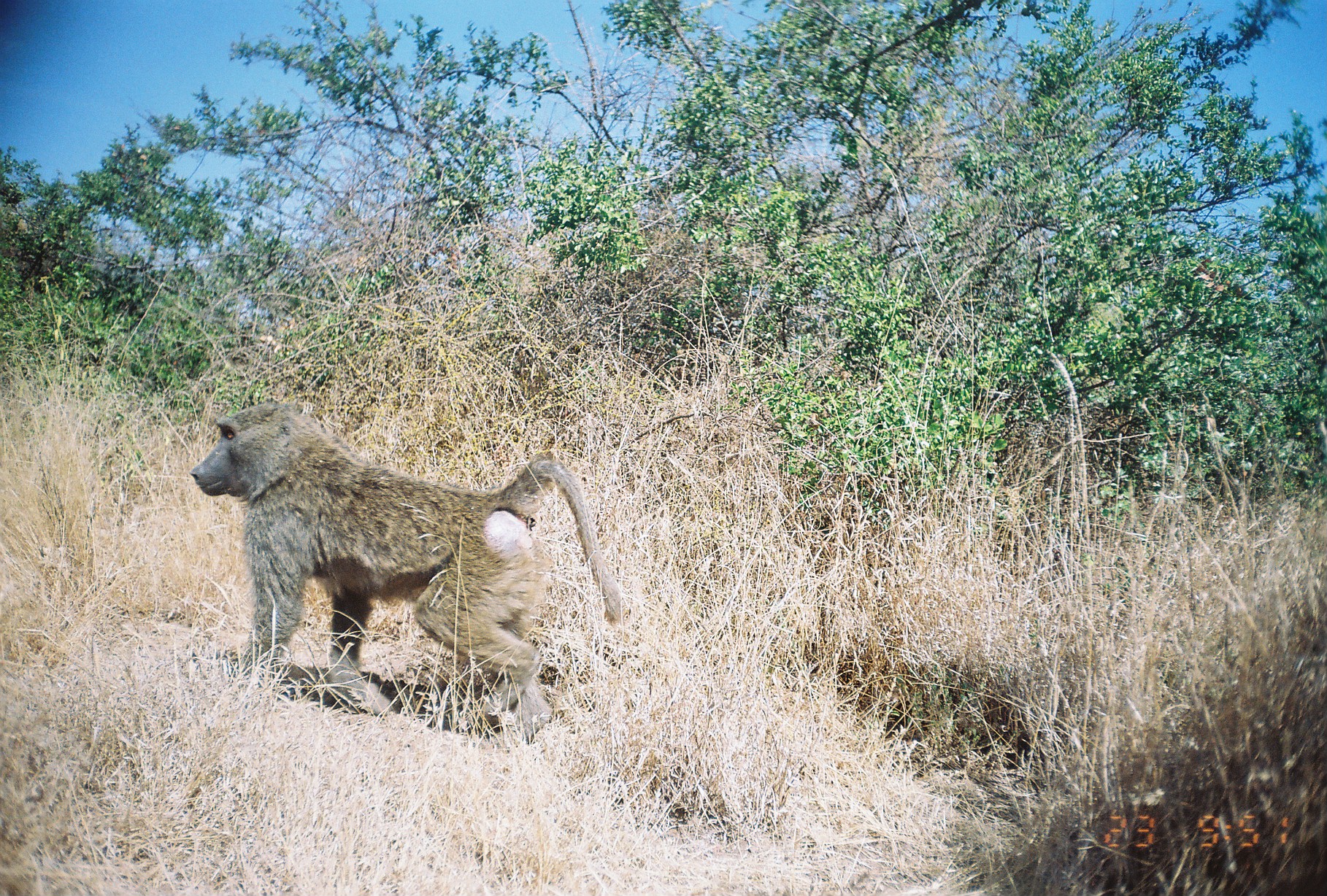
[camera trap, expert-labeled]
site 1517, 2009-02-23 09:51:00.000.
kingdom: Animalia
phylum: Chordata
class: Mammalia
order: Primates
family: Cercopithecidae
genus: Papio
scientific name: Papio anubis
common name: olive baboon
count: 1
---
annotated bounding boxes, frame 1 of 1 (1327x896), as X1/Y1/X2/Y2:
papio anubis: 188/399/632/744